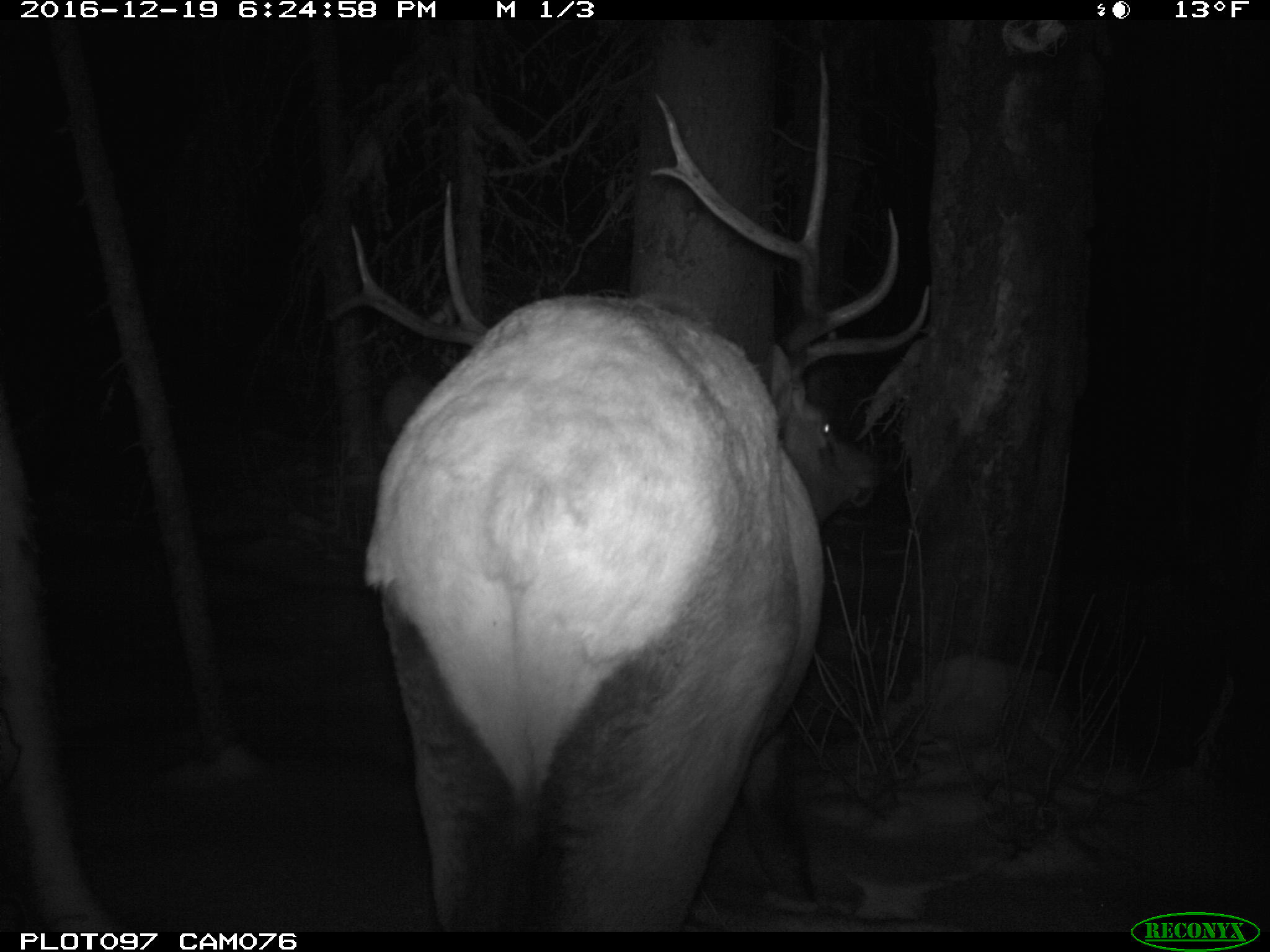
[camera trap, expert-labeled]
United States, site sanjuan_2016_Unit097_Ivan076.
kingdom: Animalia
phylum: Chordata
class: Mammalia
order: Artiodactyla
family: Cervidae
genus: Cervus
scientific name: Cervus elaphus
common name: red deer